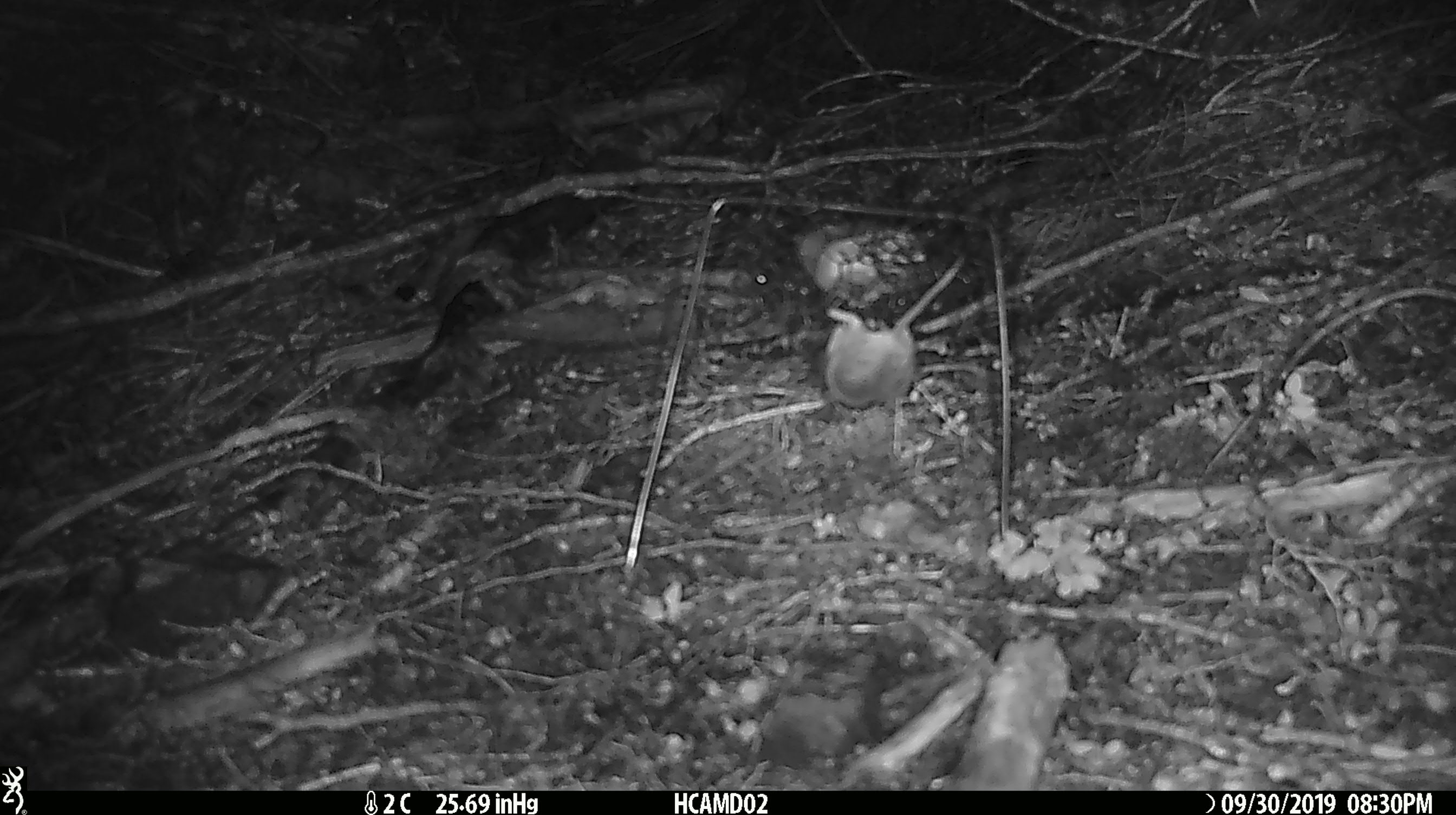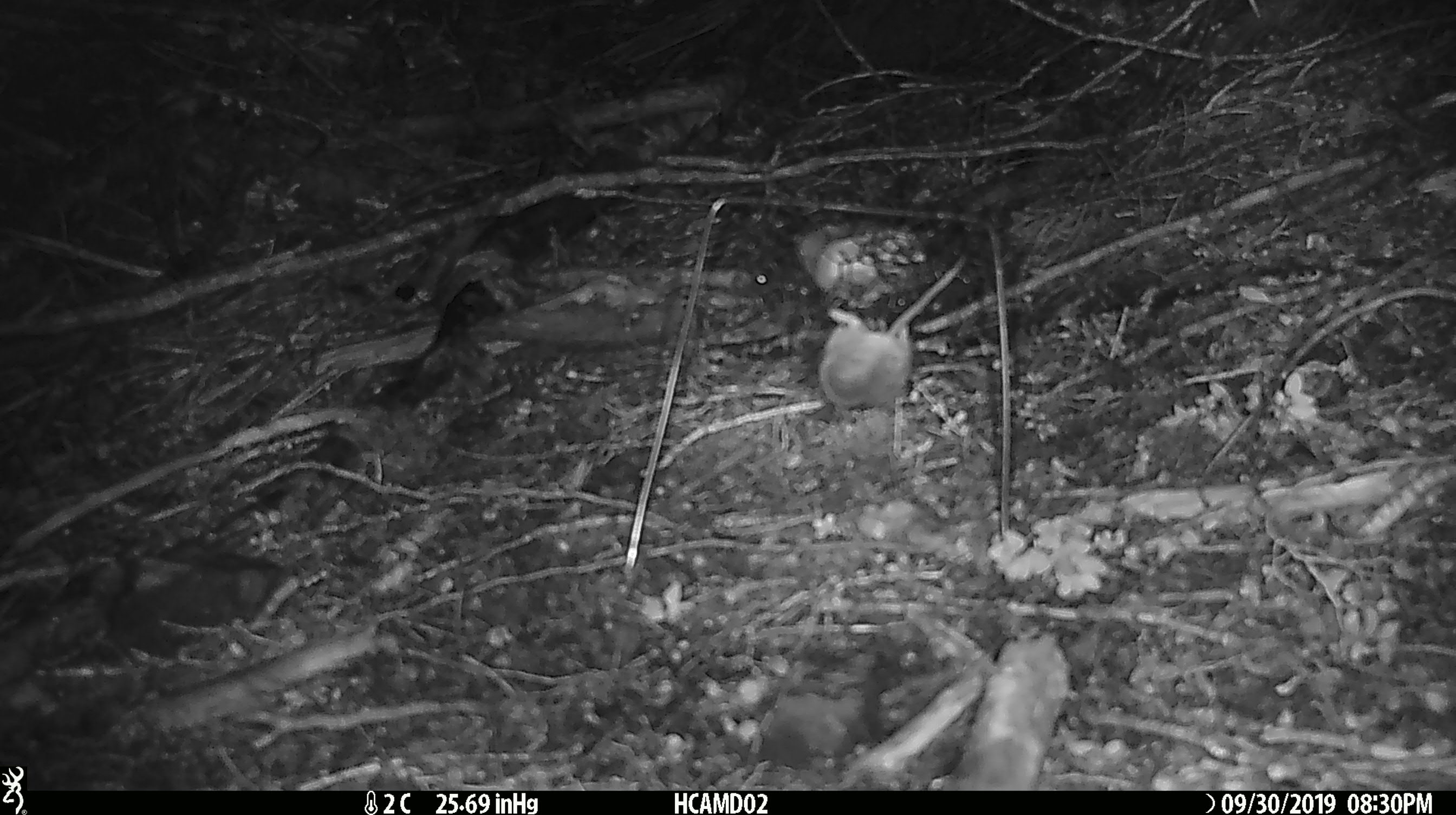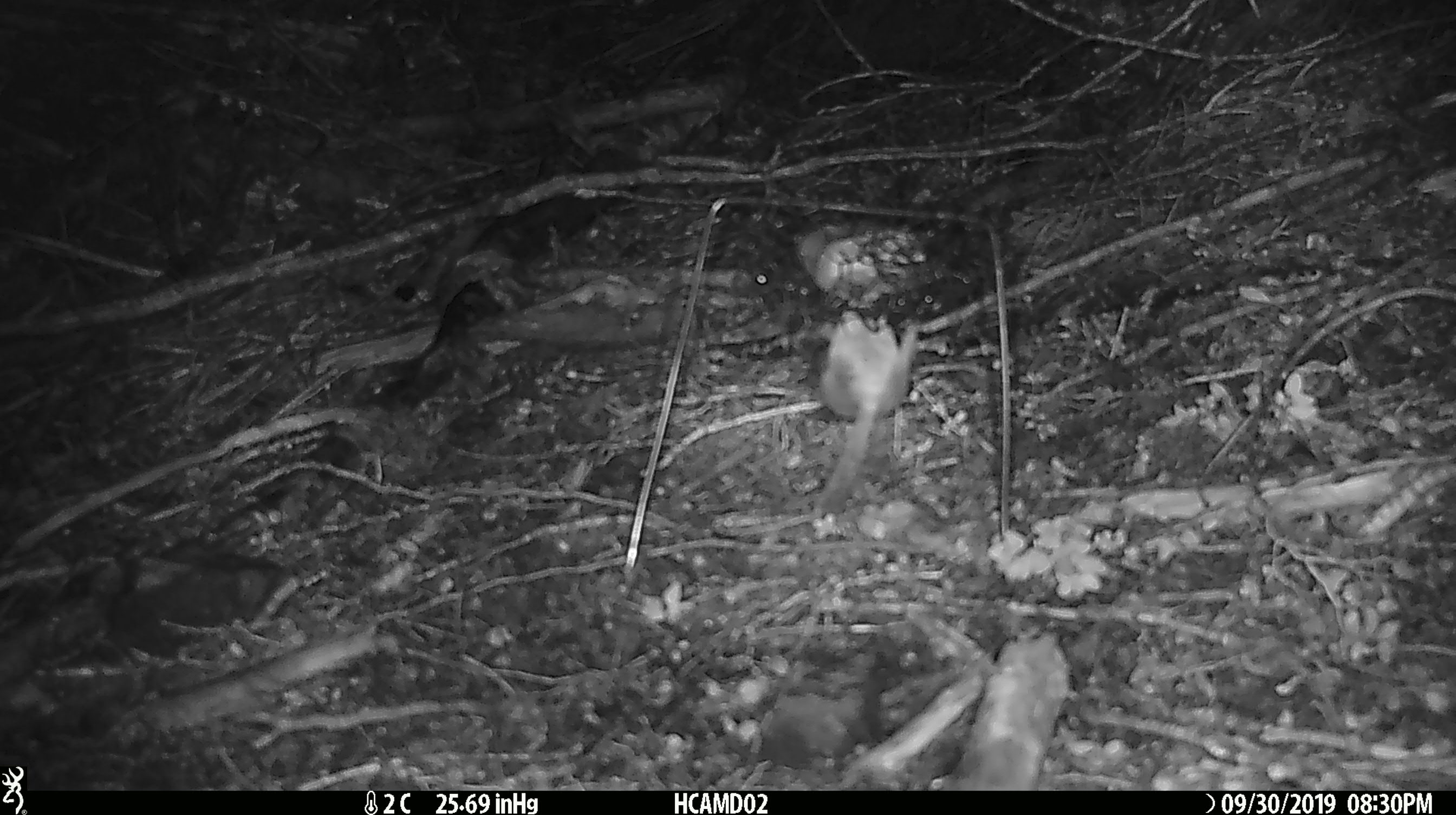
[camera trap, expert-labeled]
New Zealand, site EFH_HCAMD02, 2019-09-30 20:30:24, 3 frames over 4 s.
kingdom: Animalia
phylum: Chordata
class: Mammalia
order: Rodentia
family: Muridae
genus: Mus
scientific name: Mus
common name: mouse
Mouse (Mus).